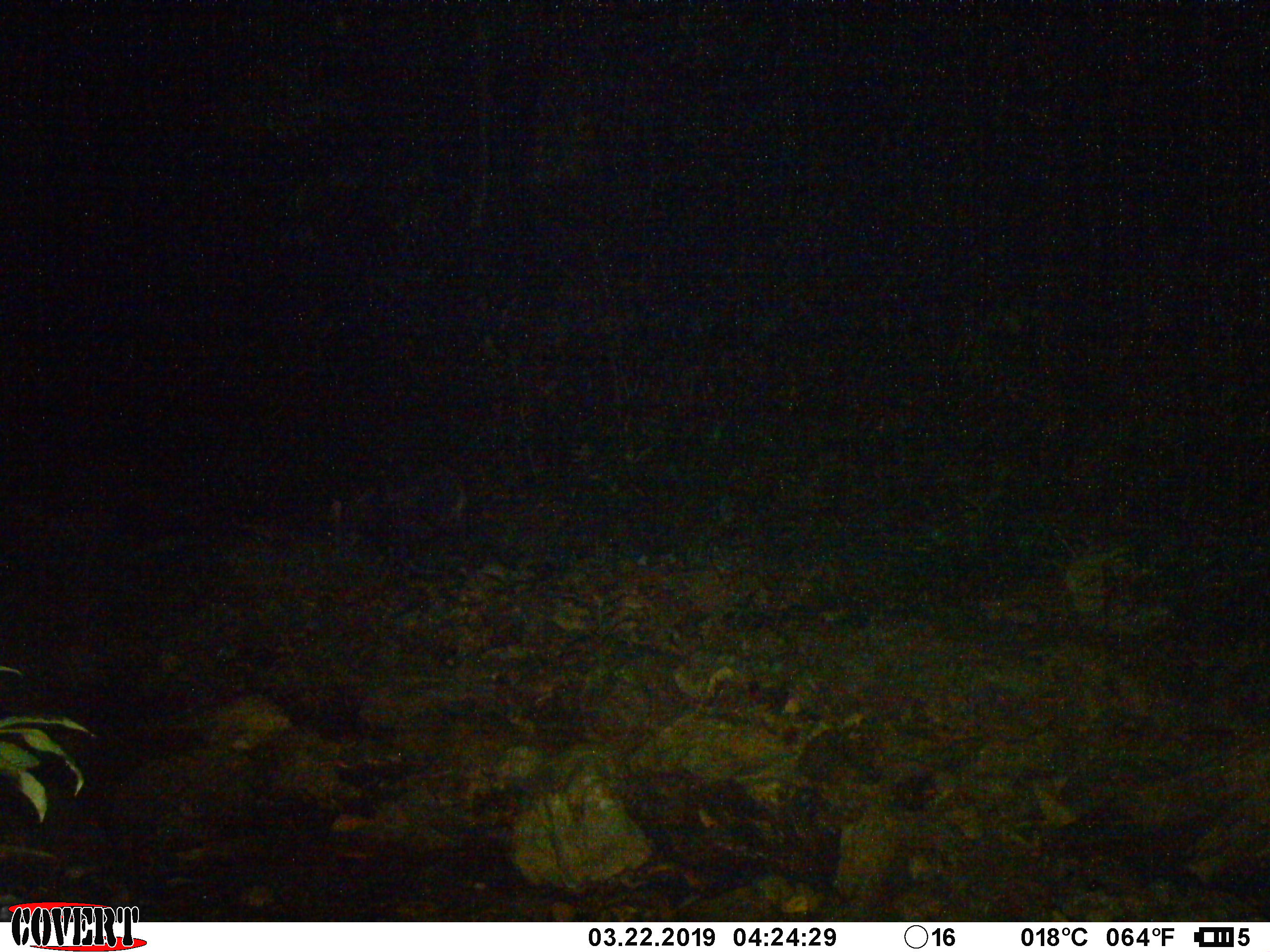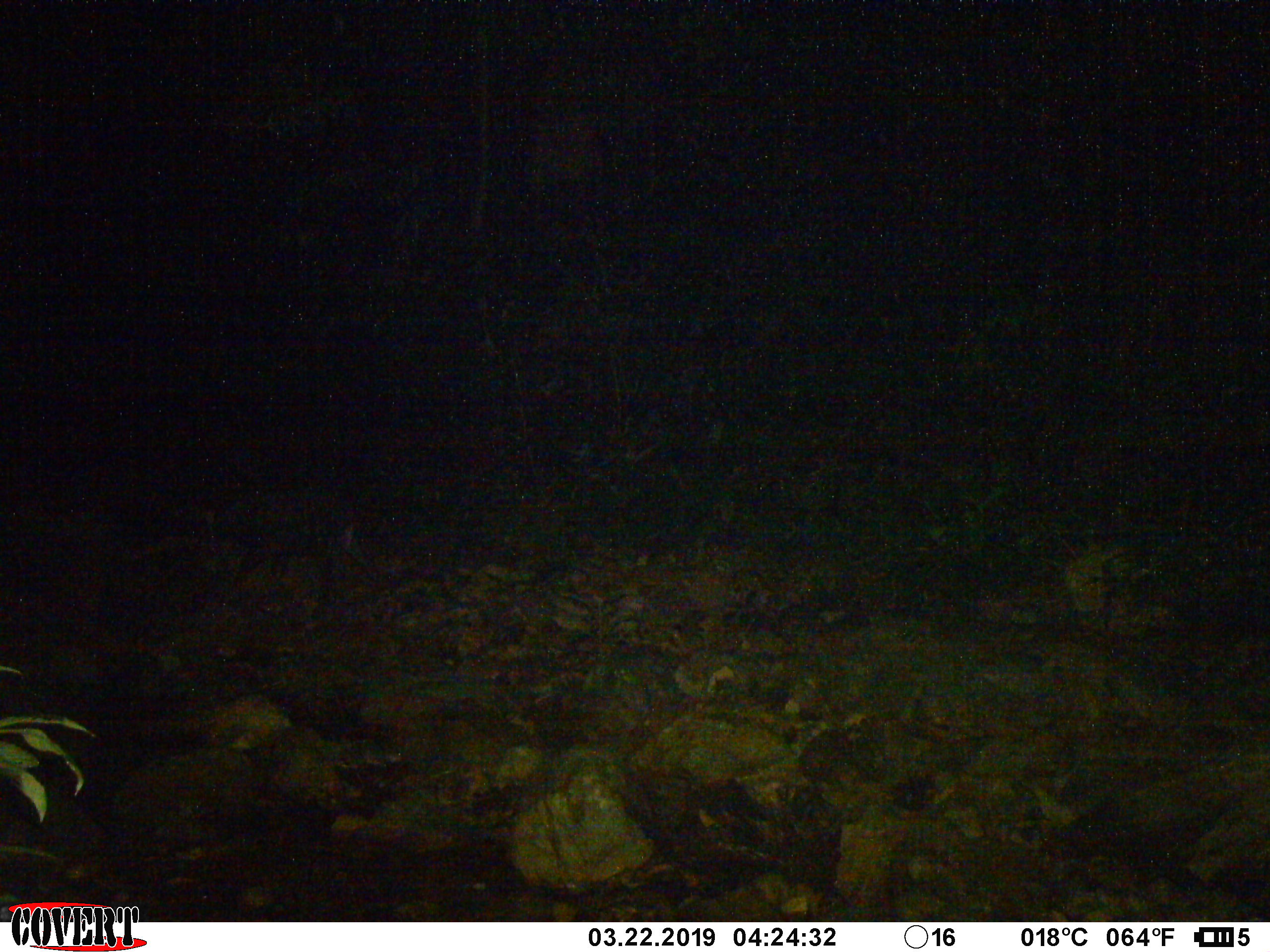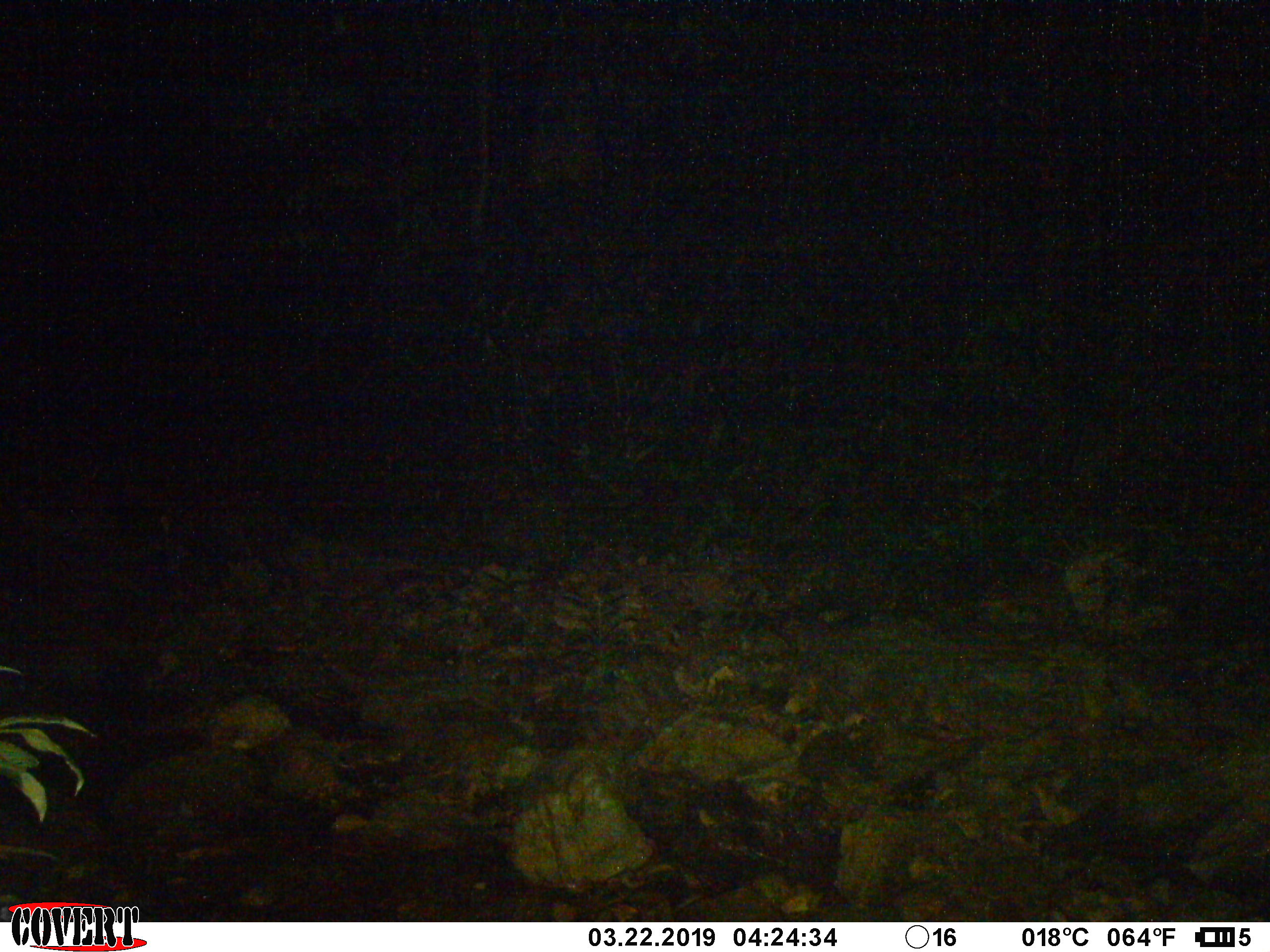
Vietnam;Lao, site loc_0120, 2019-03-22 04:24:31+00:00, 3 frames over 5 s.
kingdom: Animalia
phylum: Chordata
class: Mammalia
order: Artiodactyla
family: Bovidae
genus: Capricornis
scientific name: Capricornis sumatraensis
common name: chinese serow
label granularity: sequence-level